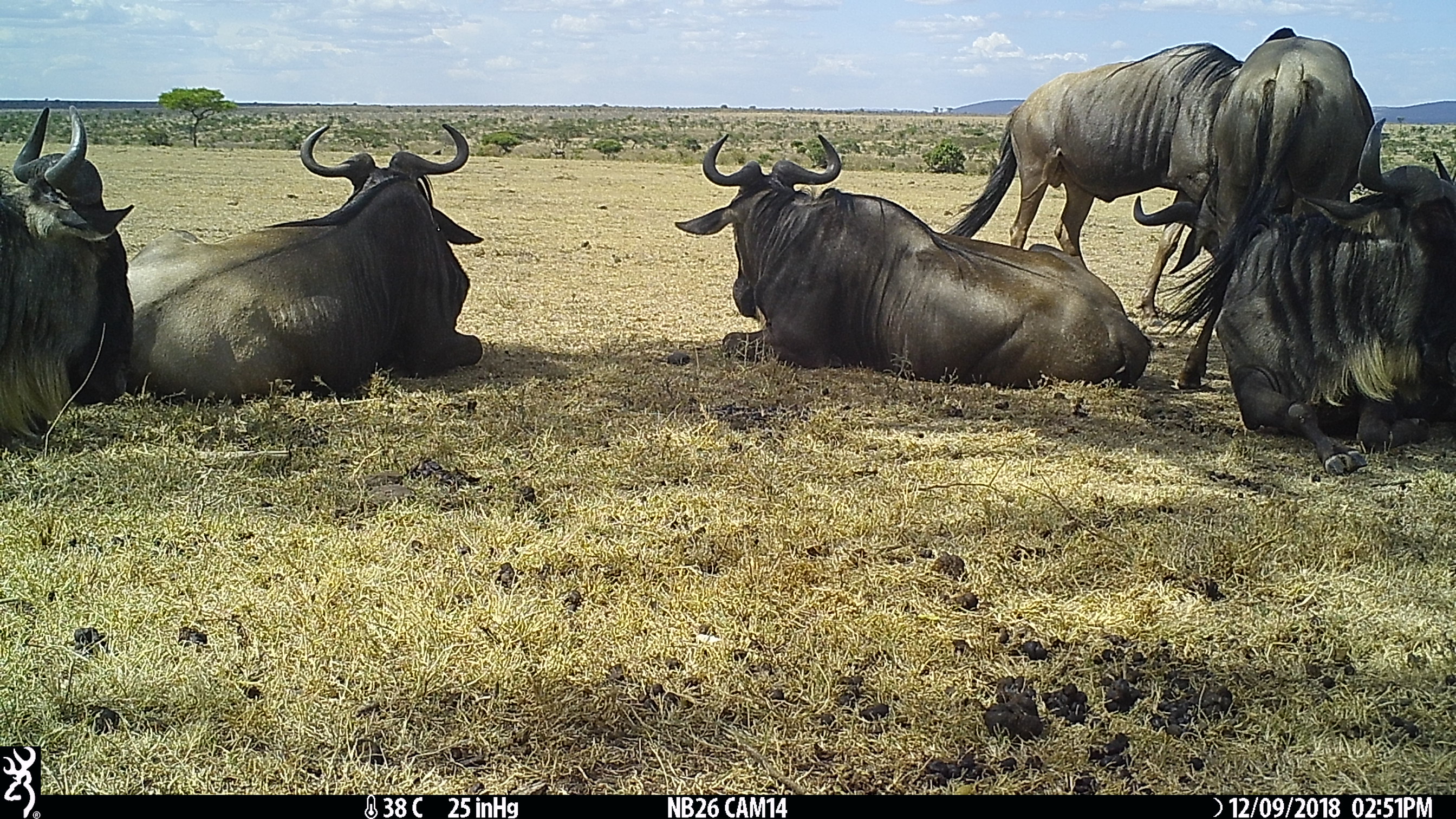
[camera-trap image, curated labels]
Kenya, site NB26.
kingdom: Animalia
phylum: Chordata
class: Mammalia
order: Artiodactyla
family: Bovidae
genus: Connochaetes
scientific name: Connochaetes taurinus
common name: blue wildebeest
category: wildebeest